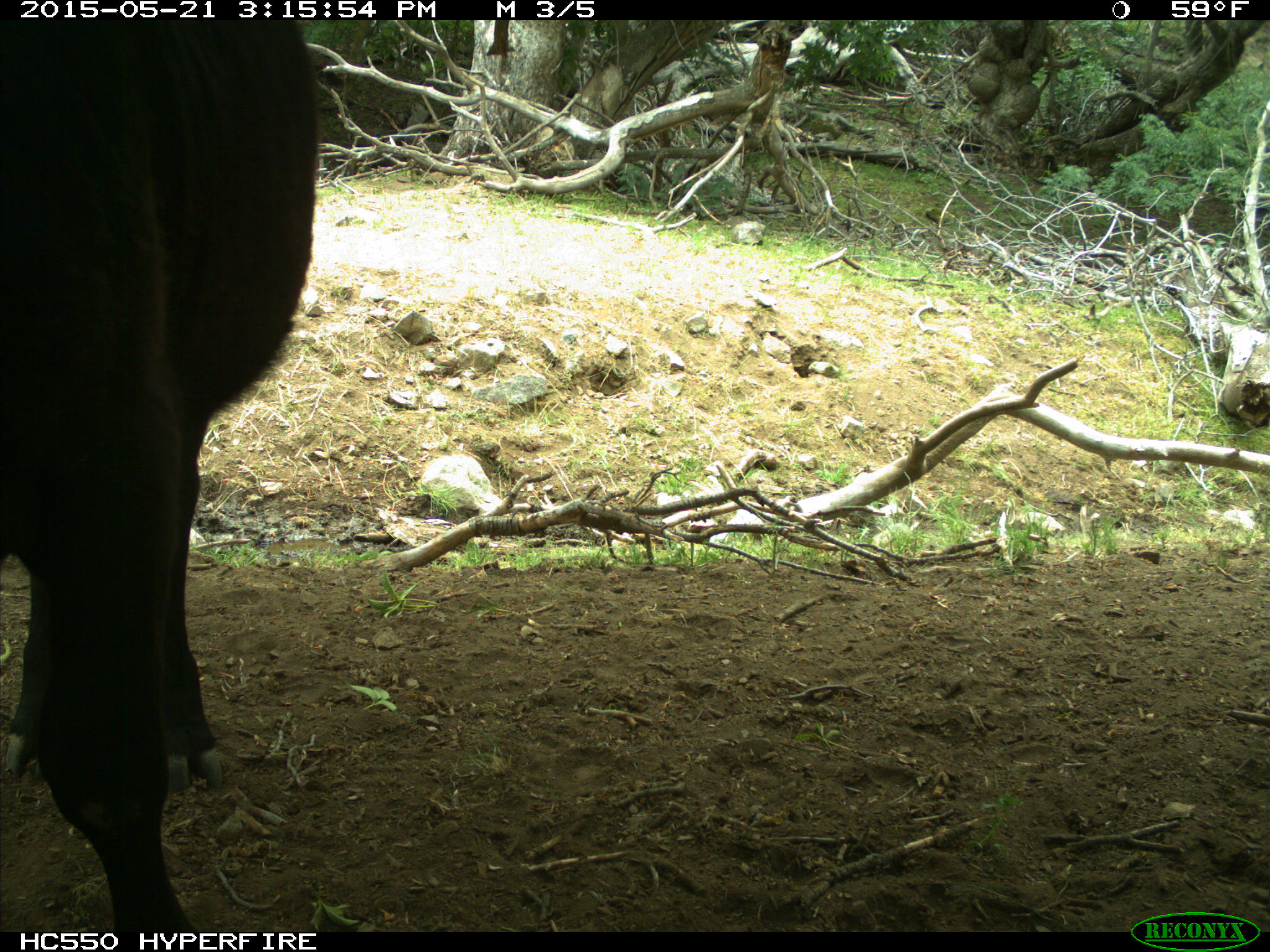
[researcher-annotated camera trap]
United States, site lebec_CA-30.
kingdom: Animalia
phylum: Chordata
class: Mammalia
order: Artiodactyla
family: Bovidae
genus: Bos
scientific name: Bos taurus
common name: domestic cow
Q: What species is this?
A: Bos taurus (domestic cow).